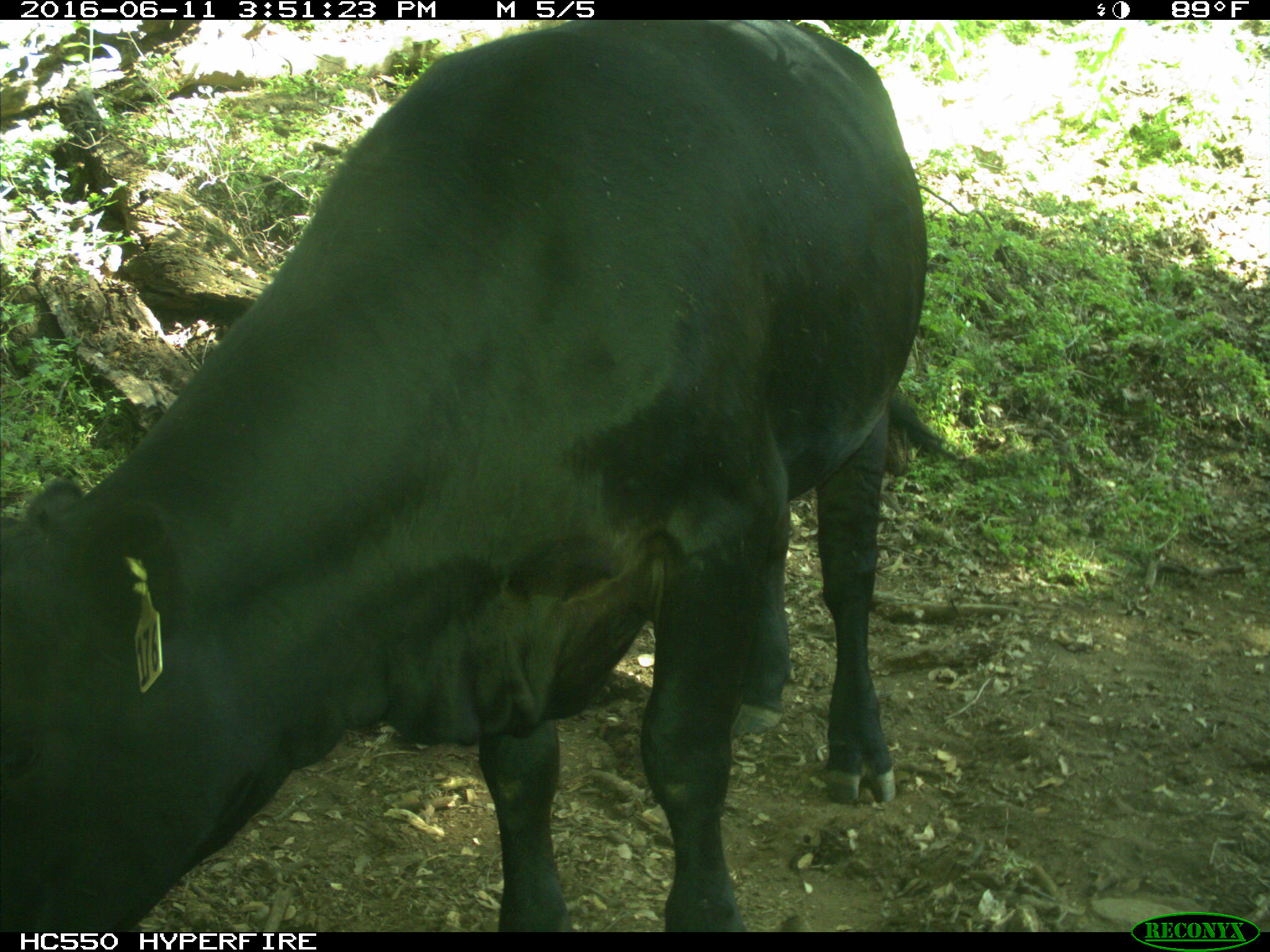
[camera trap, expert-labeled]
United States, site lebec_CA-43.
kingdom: Animalia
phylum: Chordata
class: Mammalia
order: Artiodactyla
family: Bovidae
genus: Bos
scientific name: Bos taurus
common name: domestic cow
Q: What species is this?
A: Bos taurus (domestic cow).